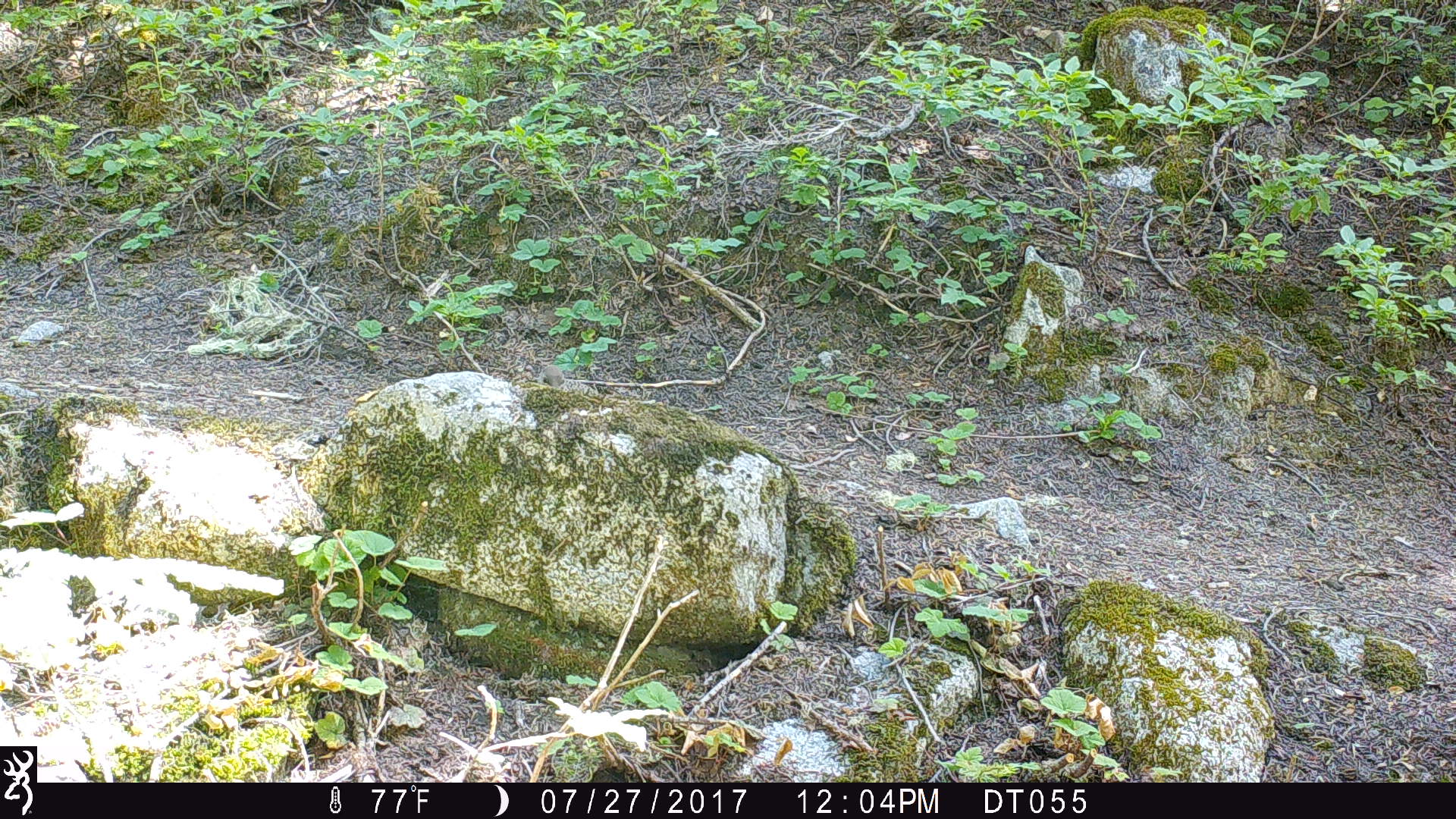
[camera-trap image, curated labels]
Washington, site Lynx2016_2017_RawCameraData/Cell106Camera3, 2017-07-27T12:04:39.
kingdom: Animalia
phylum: Chordata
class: Aves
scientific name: Aves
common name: birds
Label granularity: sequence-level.